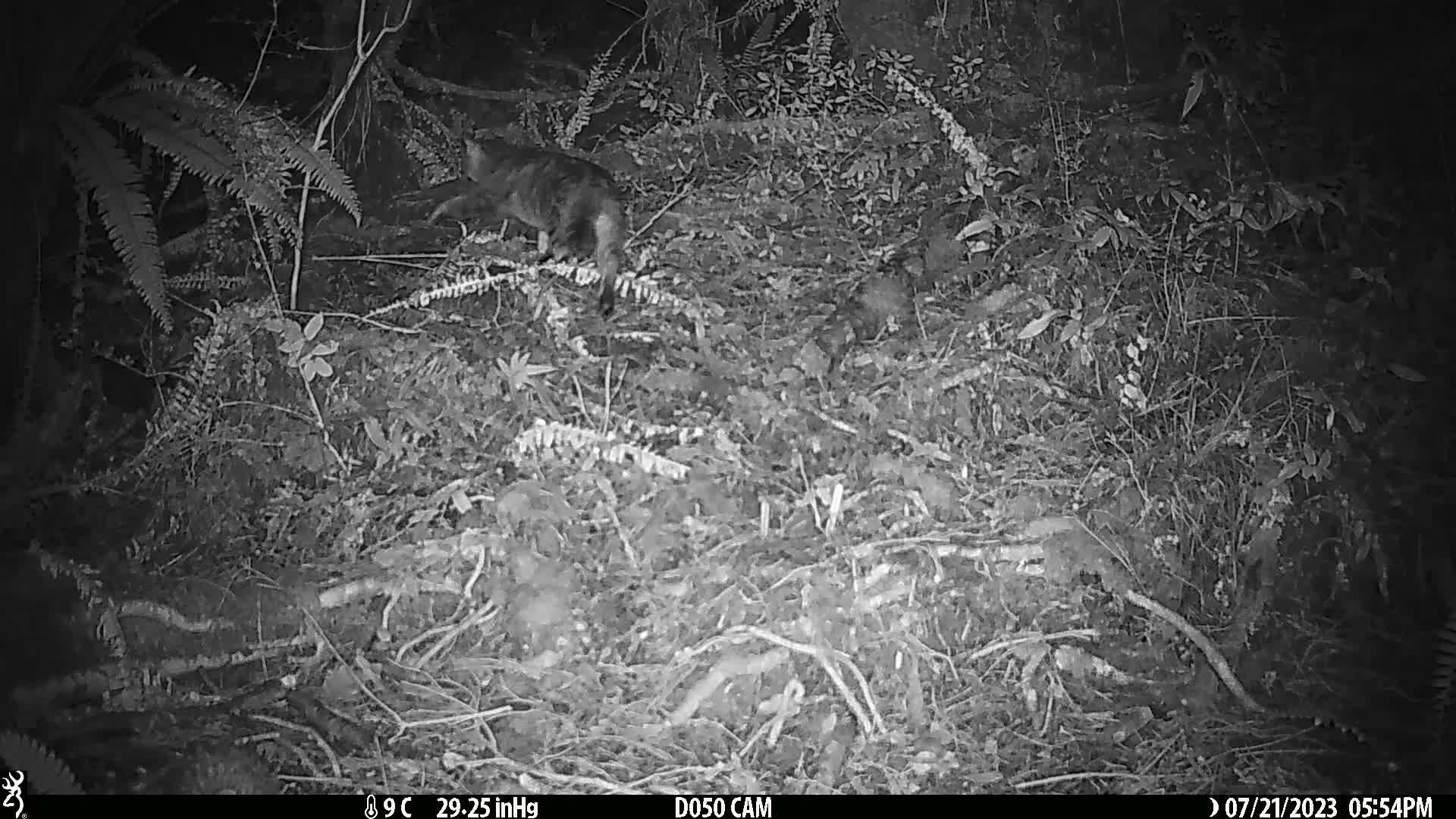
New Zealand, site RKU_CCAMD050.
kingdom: Animalia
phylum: Chordata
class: Mammalia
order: Carnivora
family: Felidae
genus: Felis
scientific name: Felis catus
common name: domestic cat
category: cat